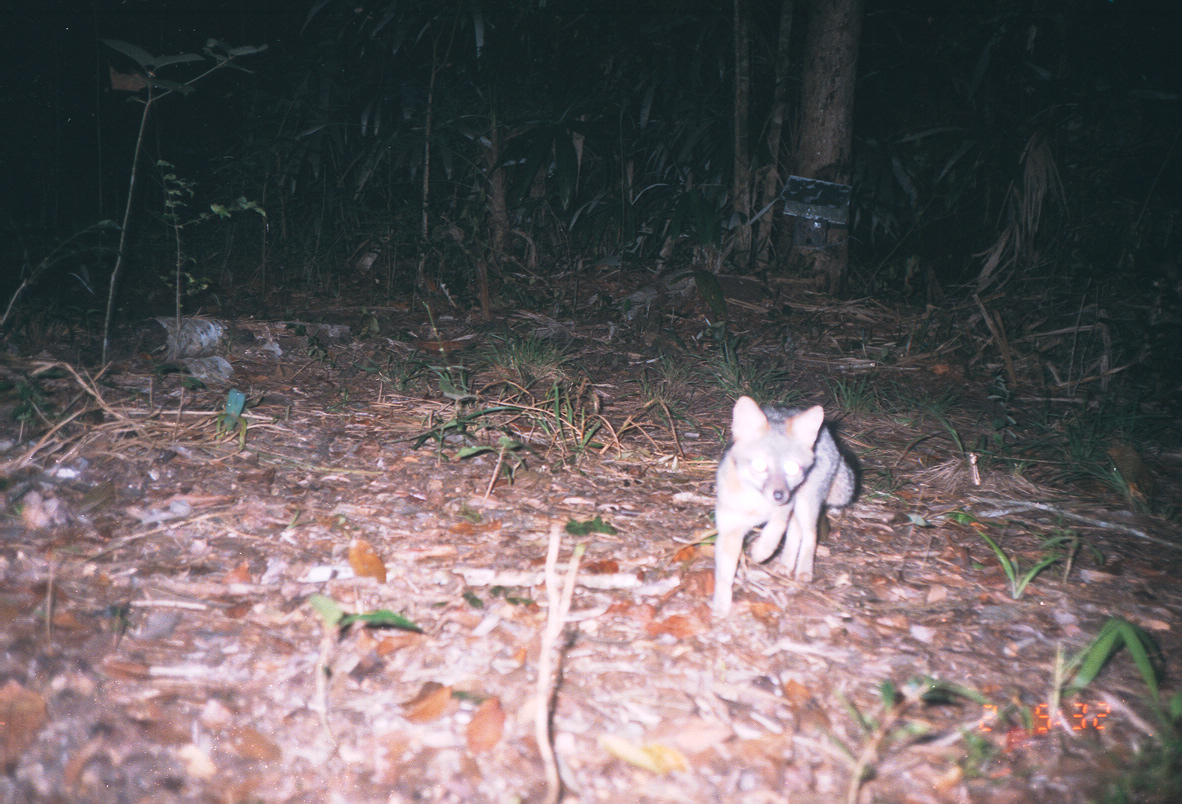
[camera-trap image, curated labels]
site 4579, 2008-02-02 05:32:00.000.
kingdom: Animalia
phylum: Chordata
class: Mammalia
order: Carnivora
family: Canidae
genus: Urocyon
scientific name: Urocyon cinereoargenteus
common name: gray fox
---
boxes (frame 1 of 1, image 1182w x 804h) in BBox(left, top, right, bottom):
urocyon cinereoargenteus: BBox(708, 393, 856, 621)